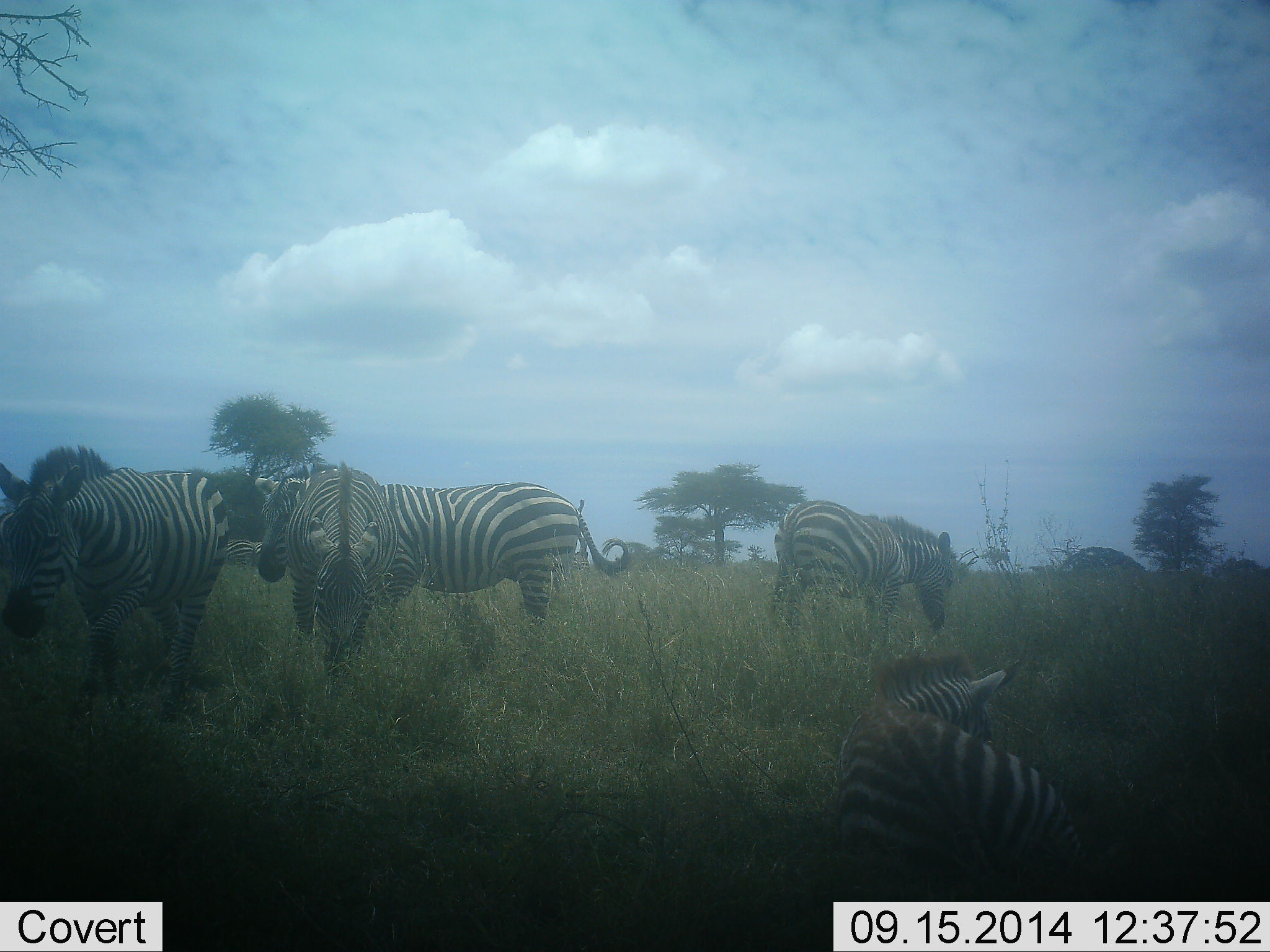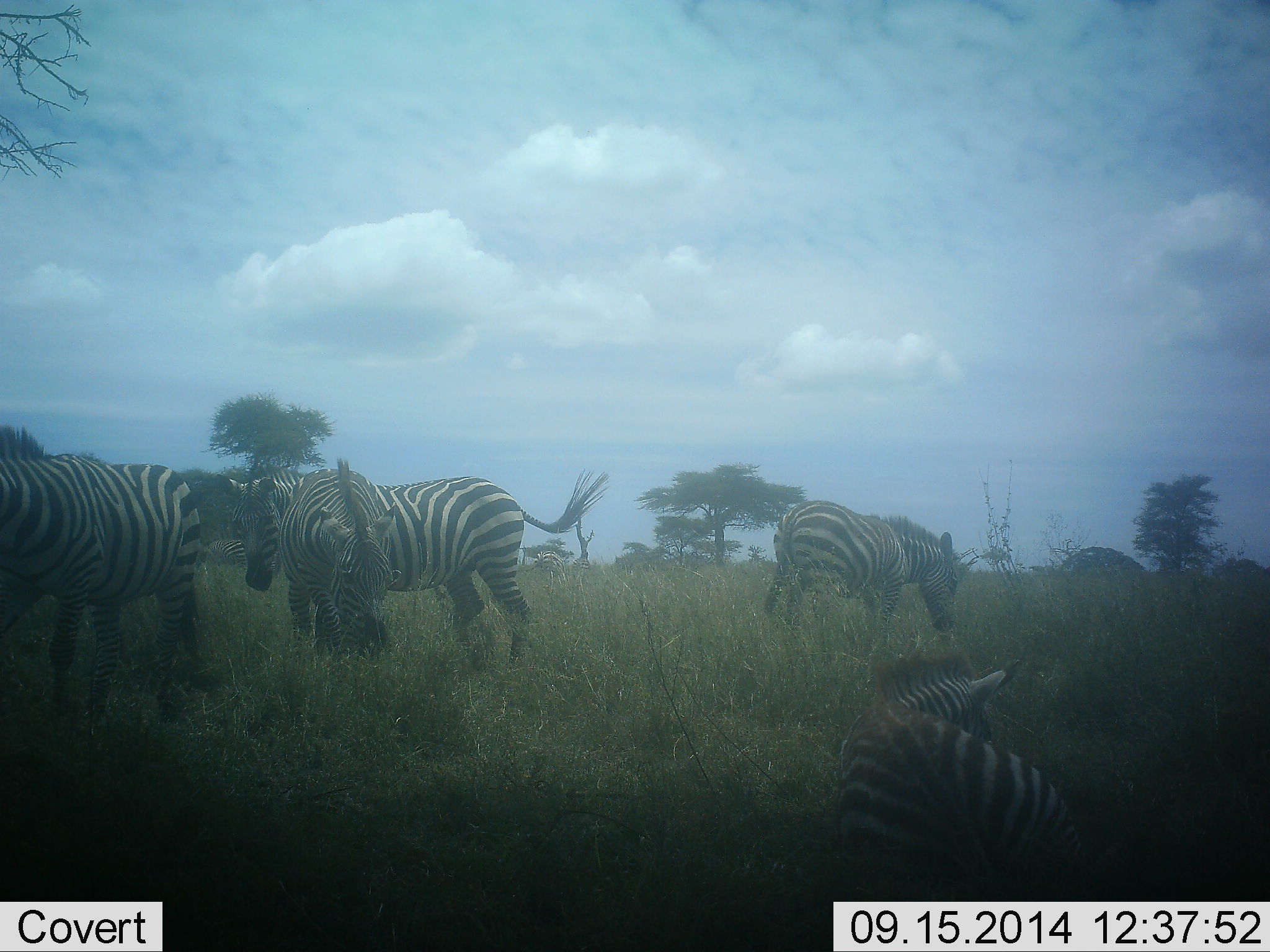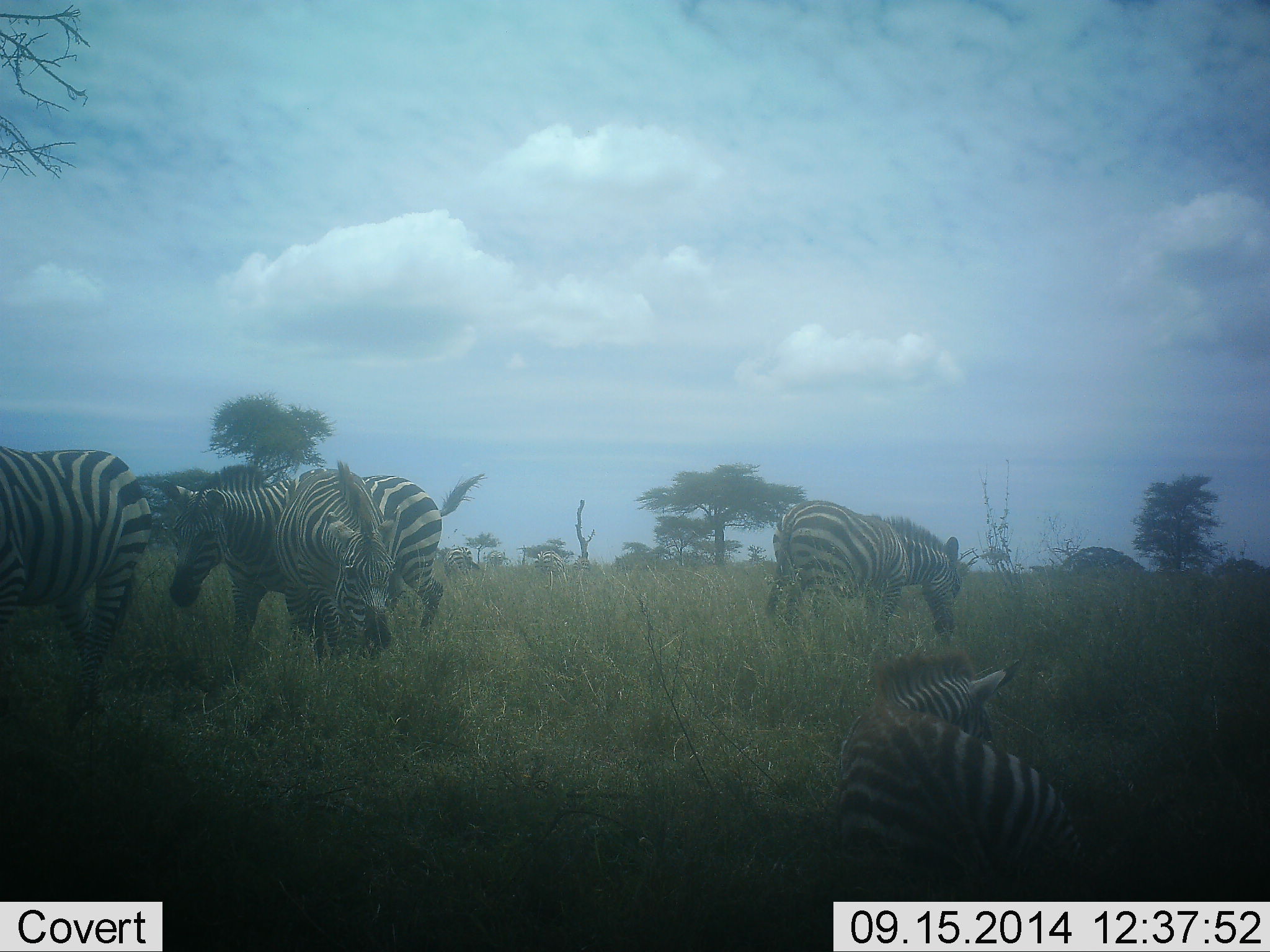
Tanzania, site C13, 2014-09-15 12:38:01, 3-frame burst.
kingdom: Animalia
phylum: Chordata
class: Mammalia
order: Perissodactyla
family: Equidae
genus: Equus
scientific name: Equus quagga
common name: plains zebra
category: zebra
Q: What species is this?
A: Zebra (plains zebra) (Equus quagga).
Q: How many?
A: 6.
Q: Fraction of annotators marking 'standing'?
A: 60%.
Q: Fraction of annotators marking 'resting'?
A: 90%.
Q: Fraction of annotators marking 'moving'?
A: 80%.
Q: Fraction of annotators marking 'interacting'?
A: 0%.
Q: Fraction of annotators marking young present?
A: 30%.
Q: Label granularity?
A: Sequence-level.